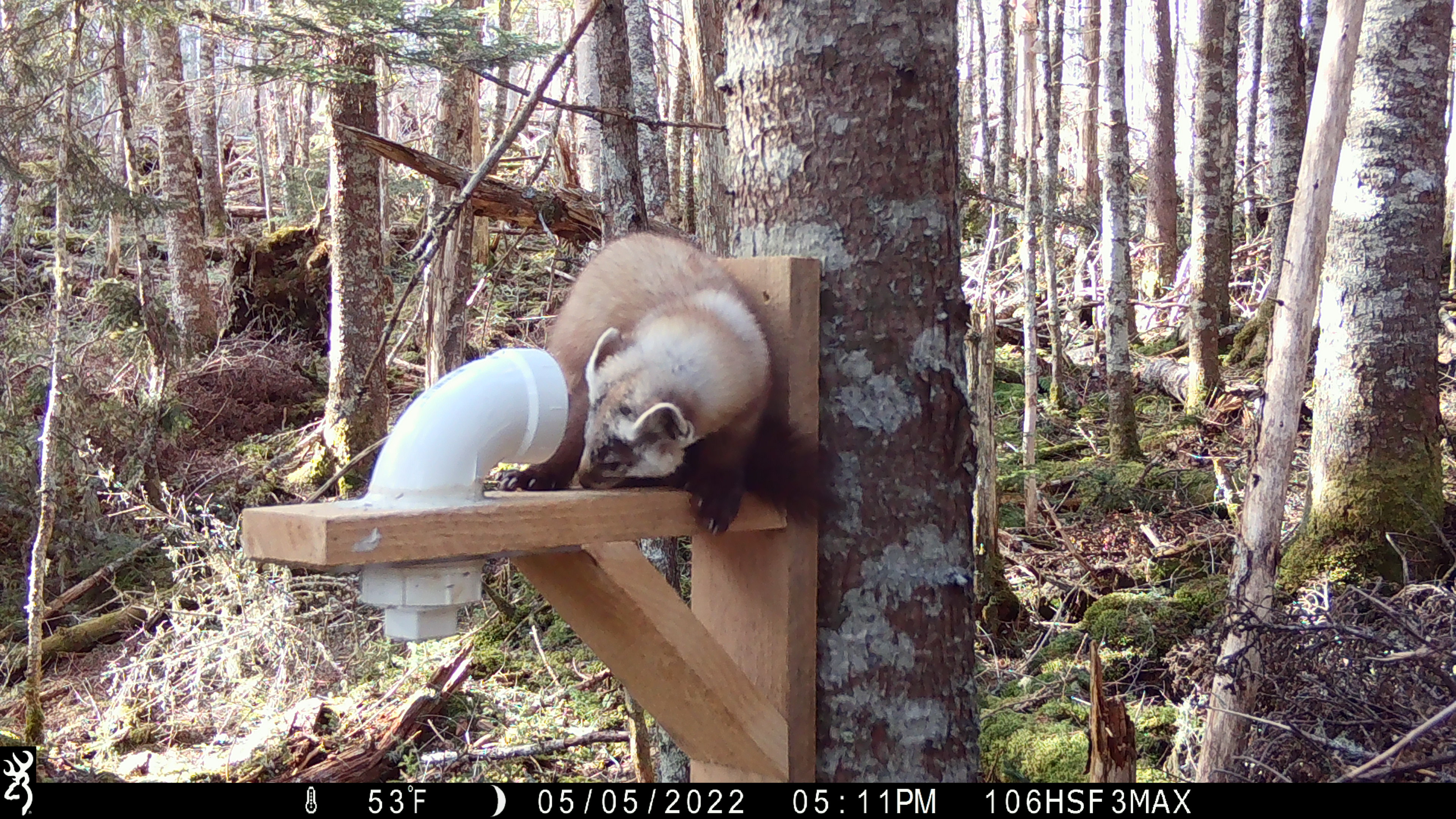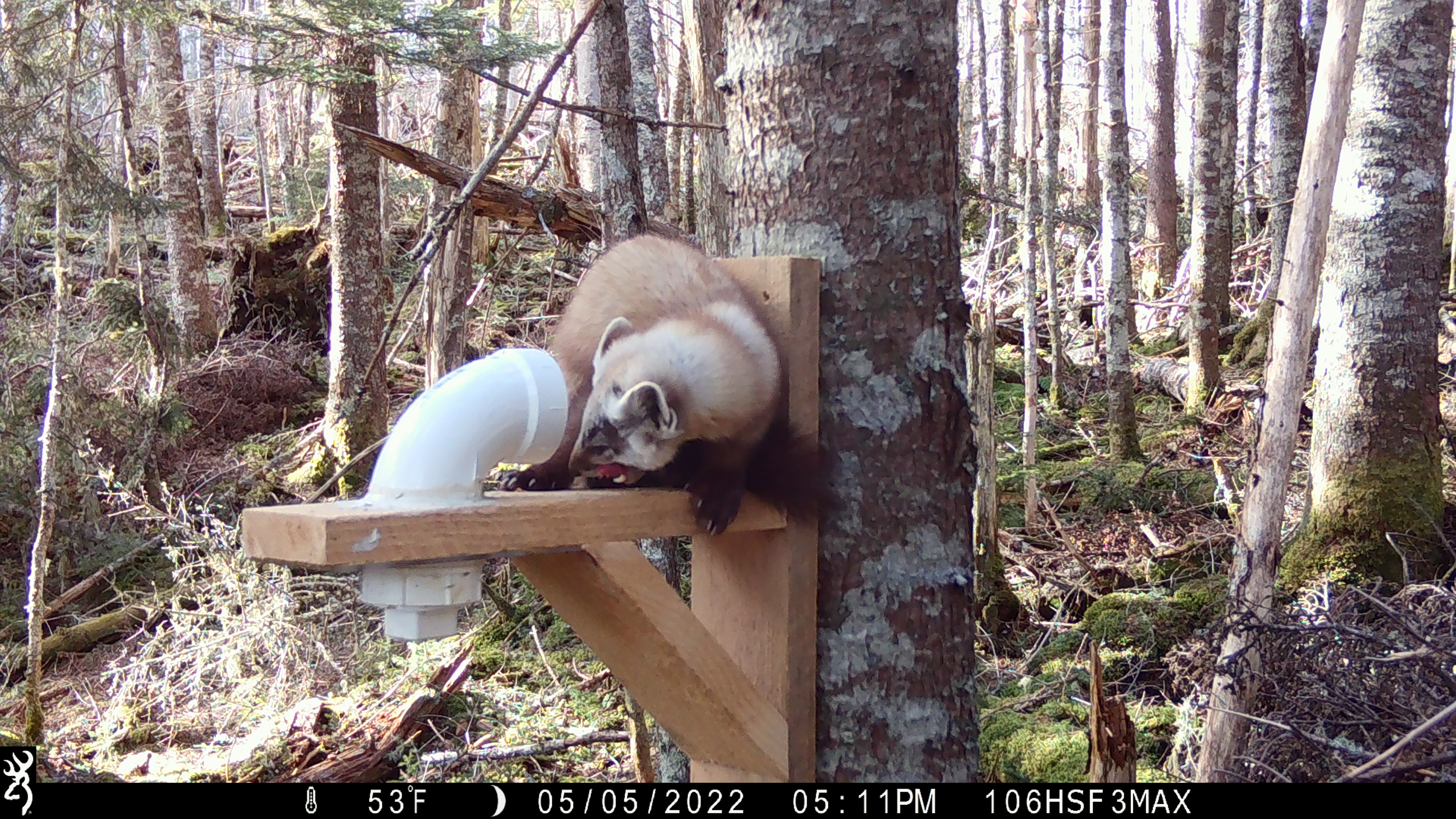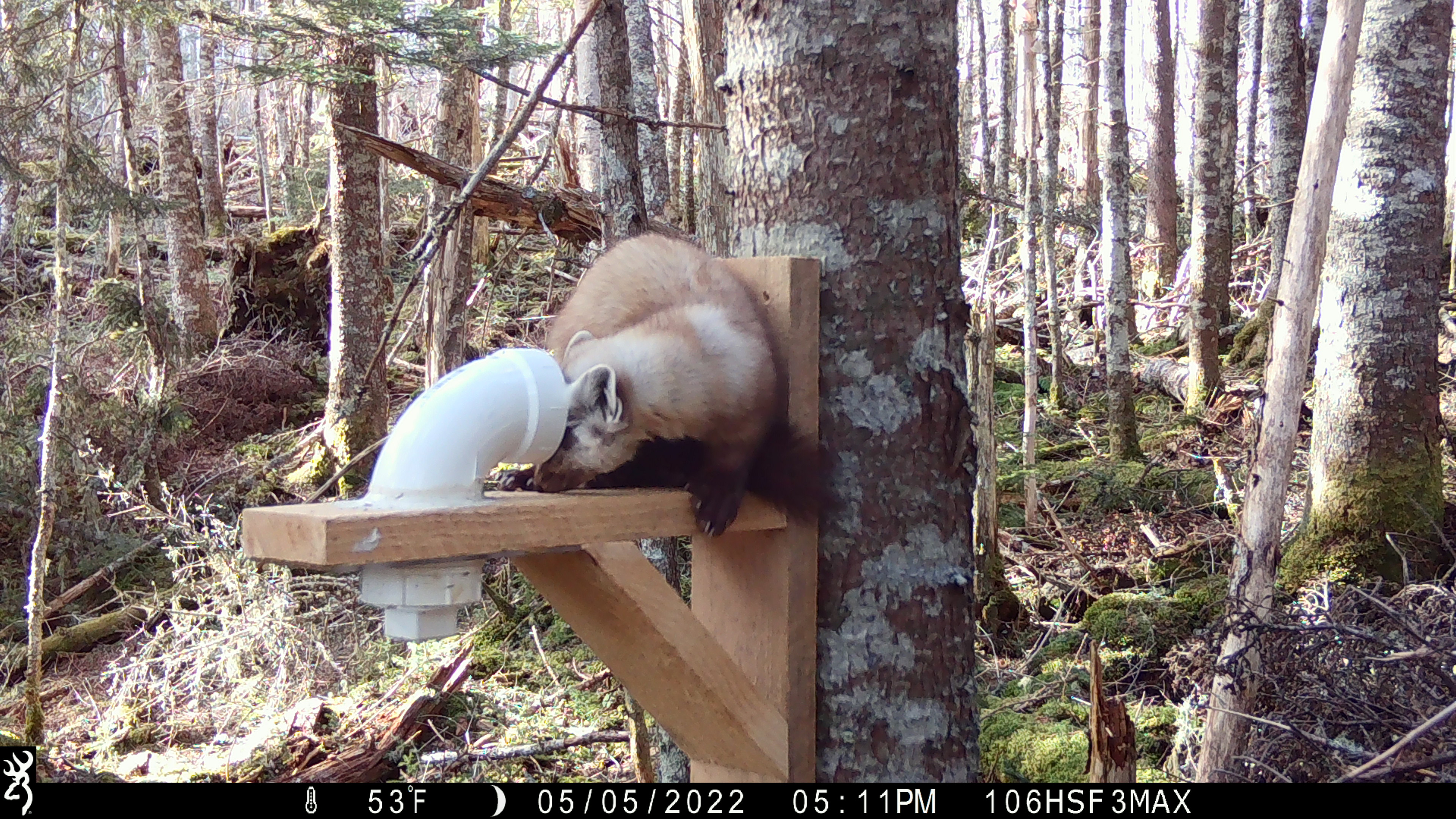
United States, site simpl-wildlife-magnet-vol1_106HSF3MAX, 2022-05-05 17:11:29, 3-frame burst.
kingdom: Animalia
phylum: Chordata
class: Mammalia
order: Carnivora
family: Mustelidae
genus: Martes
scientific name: Martes americana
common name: american marten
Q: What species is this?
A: American marten (Martes americana).